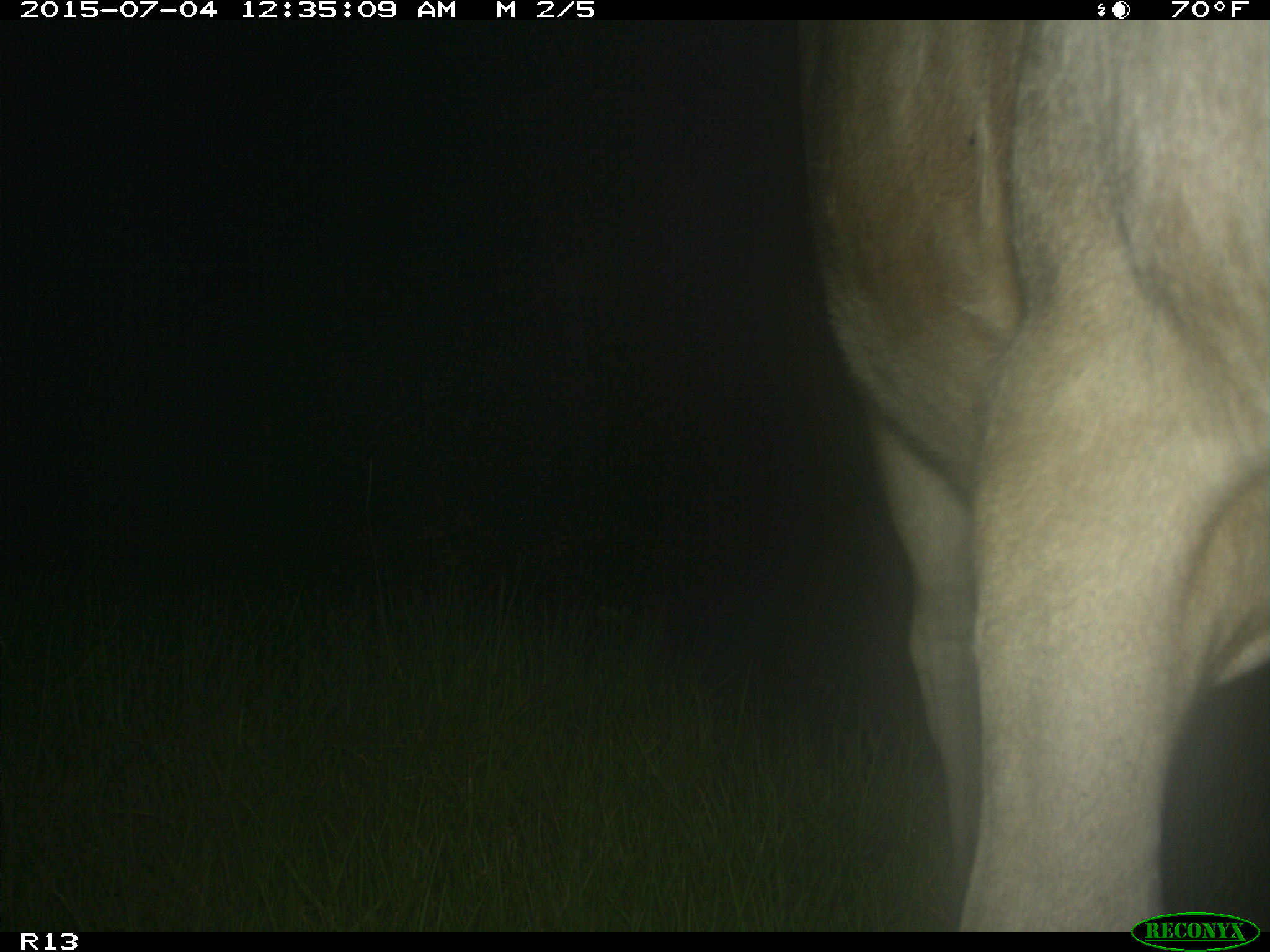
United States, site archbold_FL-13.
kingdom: Animalia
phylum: Chordata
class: Mammalia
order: Artiodactyla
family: Bovidae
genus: Bos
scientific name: Bos taurus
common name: domestic cow